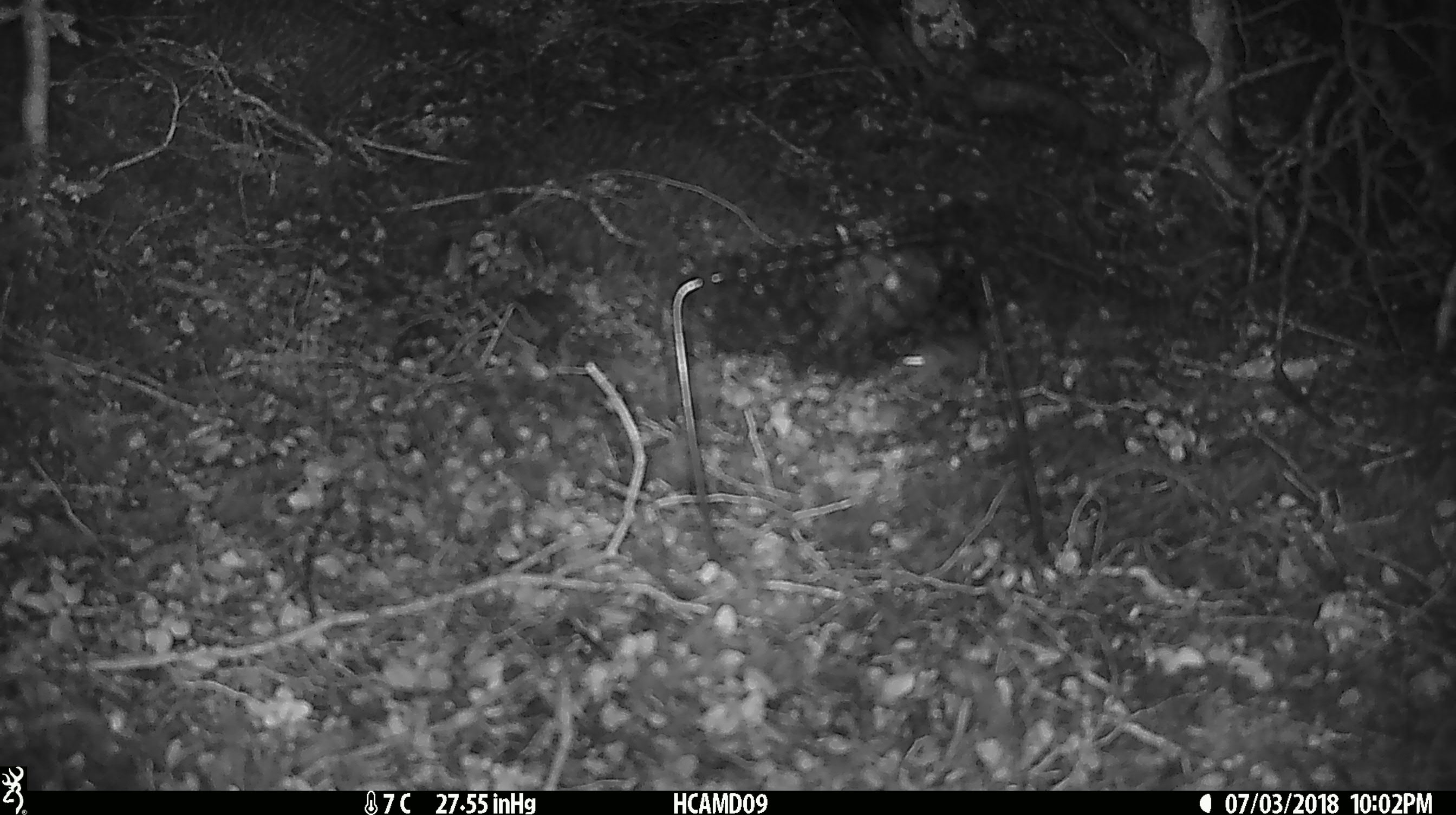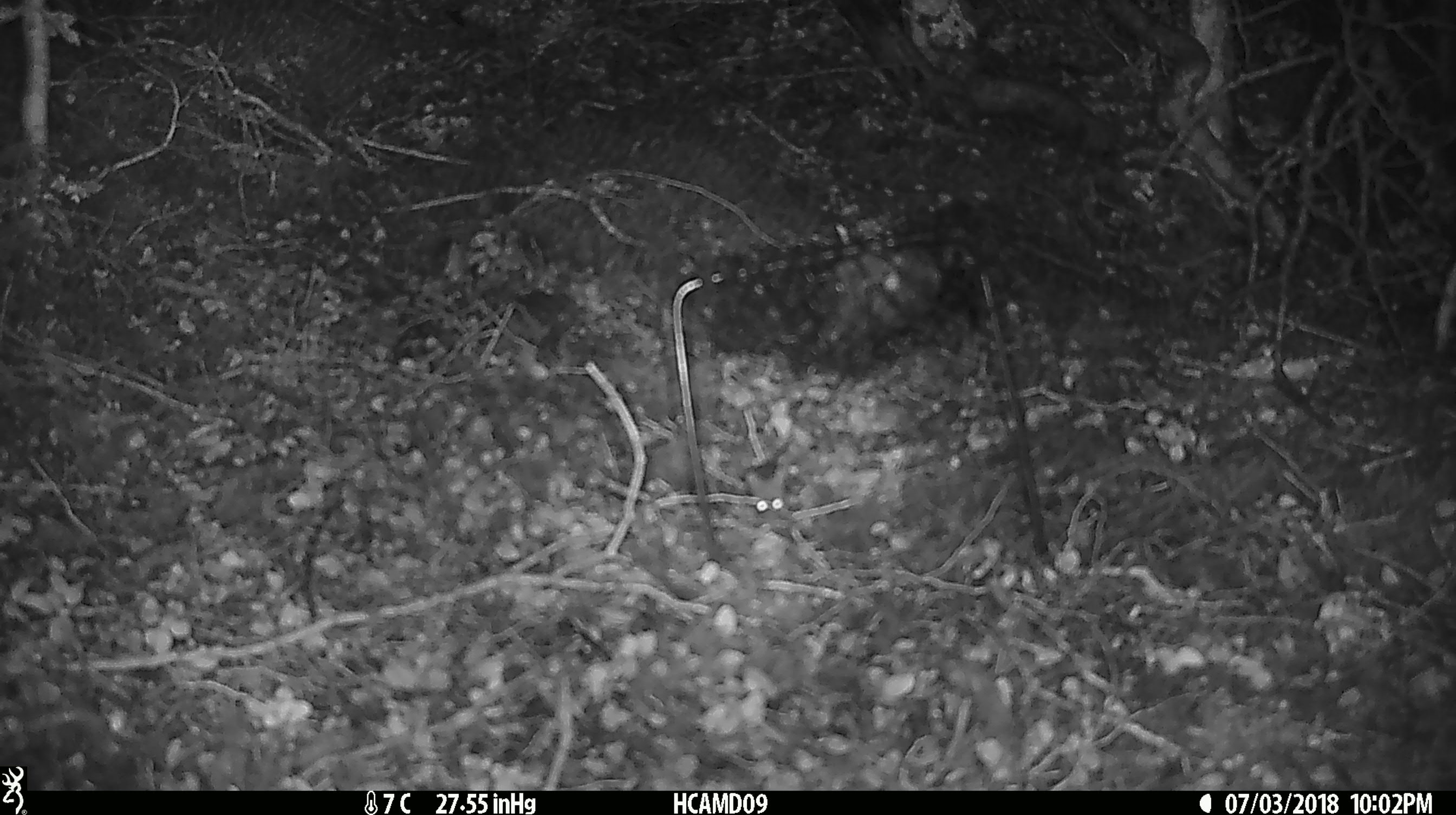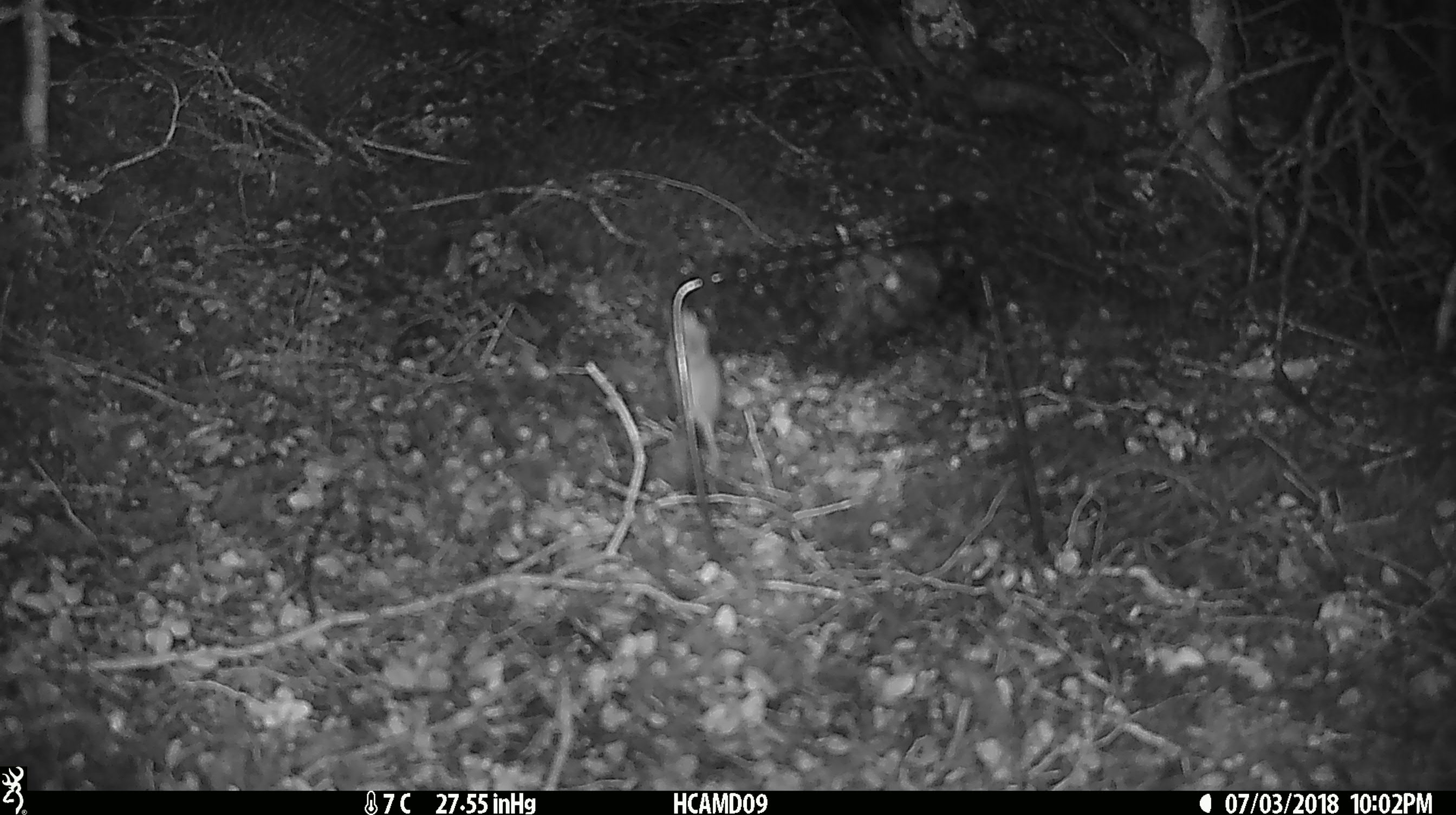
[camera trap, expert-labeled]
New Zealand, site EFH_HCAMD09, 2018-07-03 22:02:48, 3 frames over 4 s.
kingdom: Animalia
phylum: Chordata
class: Mammalia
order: Rodentia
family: Muridae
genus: Mus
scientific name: Mus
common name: mouse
Mouse (Mus).